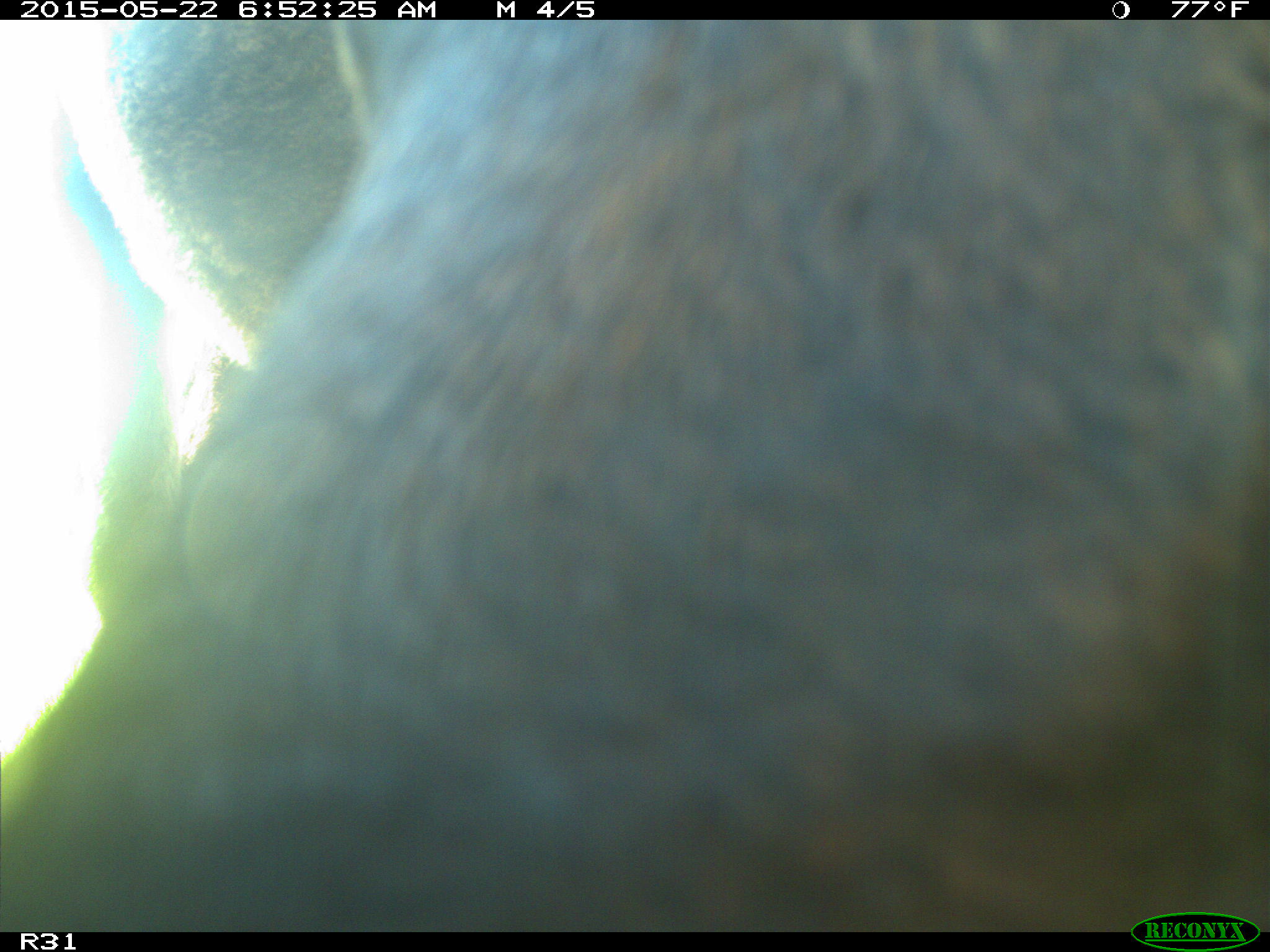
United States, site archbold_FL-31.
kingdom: Animalia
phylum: Chordata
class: Mammalia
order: Artiodactyla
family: Bovidae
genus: Bos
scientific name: Bos taurus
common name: domestic cow